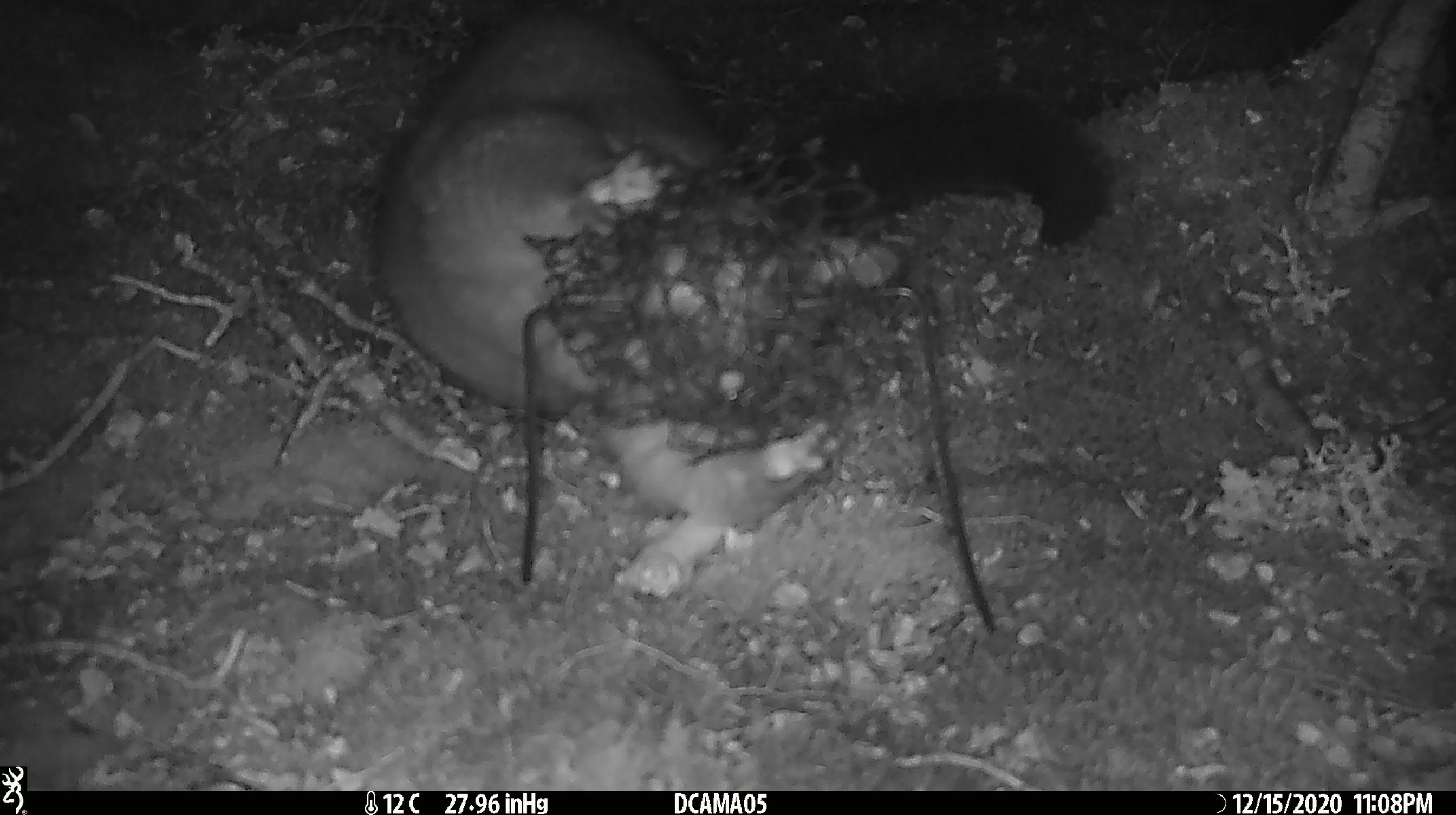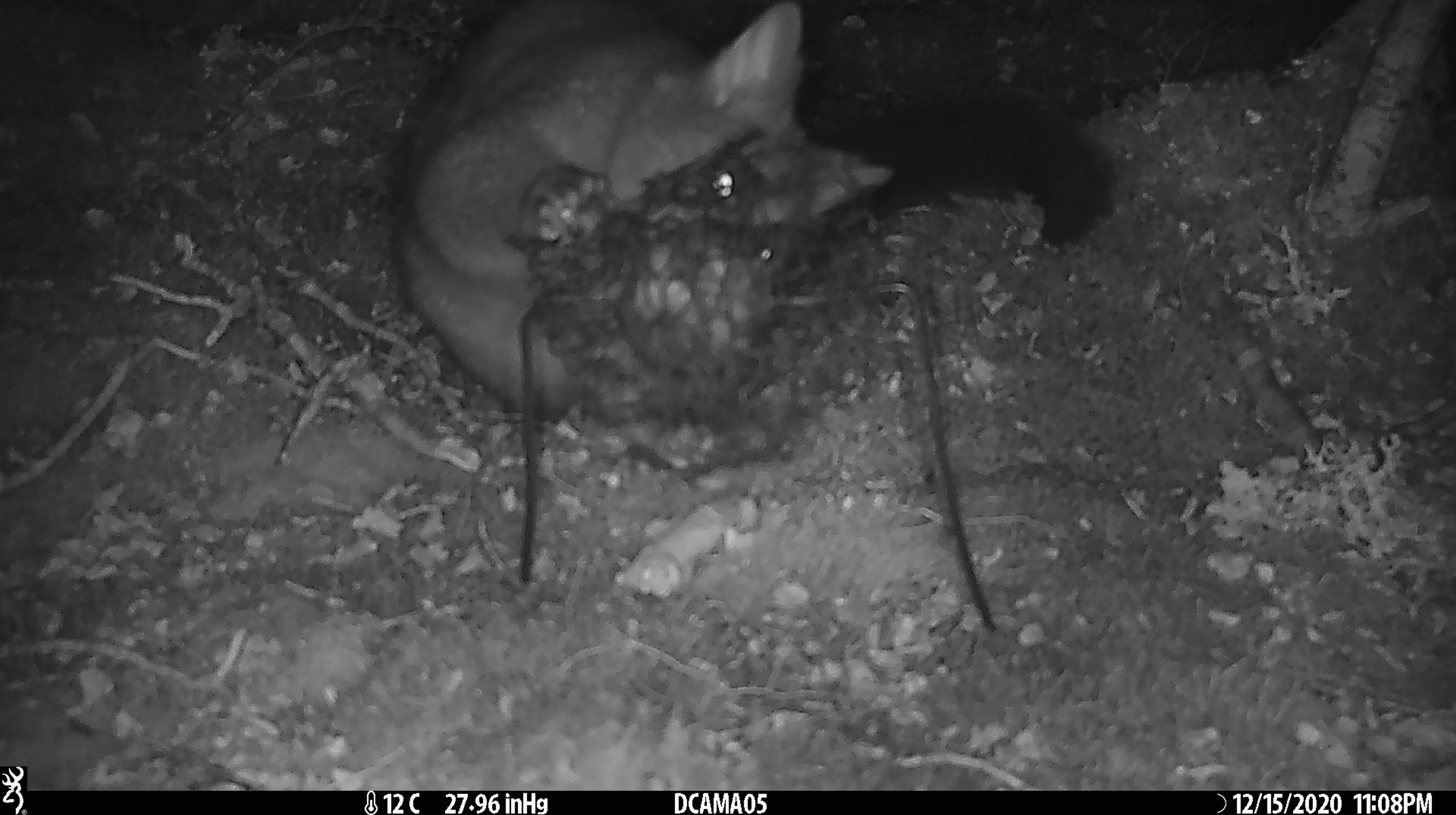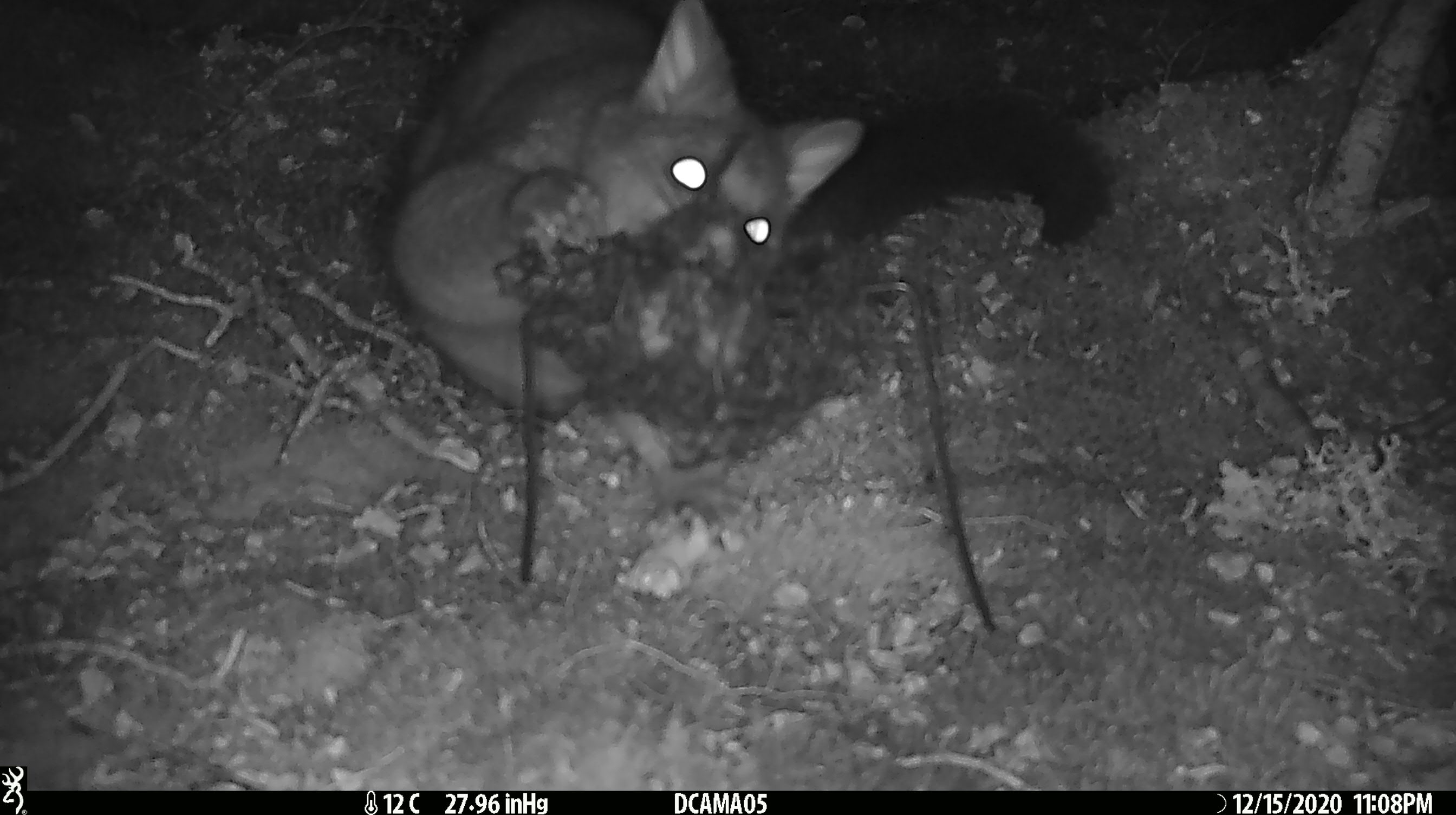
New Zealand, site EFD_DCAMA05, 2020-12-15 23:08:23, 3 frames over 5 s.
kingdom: Animalia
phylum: Chordata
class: Mammalia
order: Diprotodontia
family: Phalangeridae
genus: Trichosurus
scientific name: Trichosurus vulpecula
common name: common brushtail possum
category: possum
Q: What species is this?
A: Possum (common brushtail possum) (Trichosurus vulpecula).